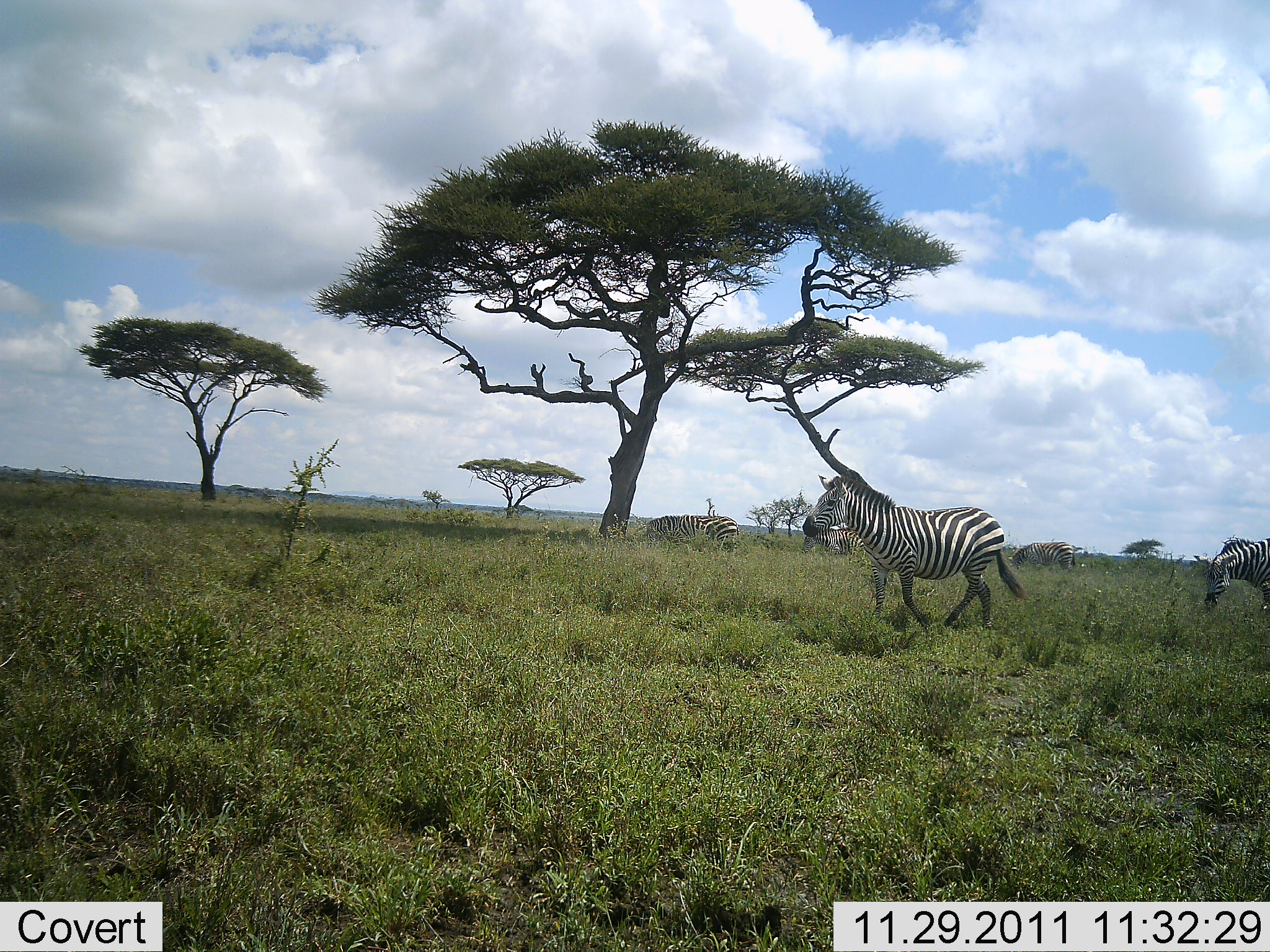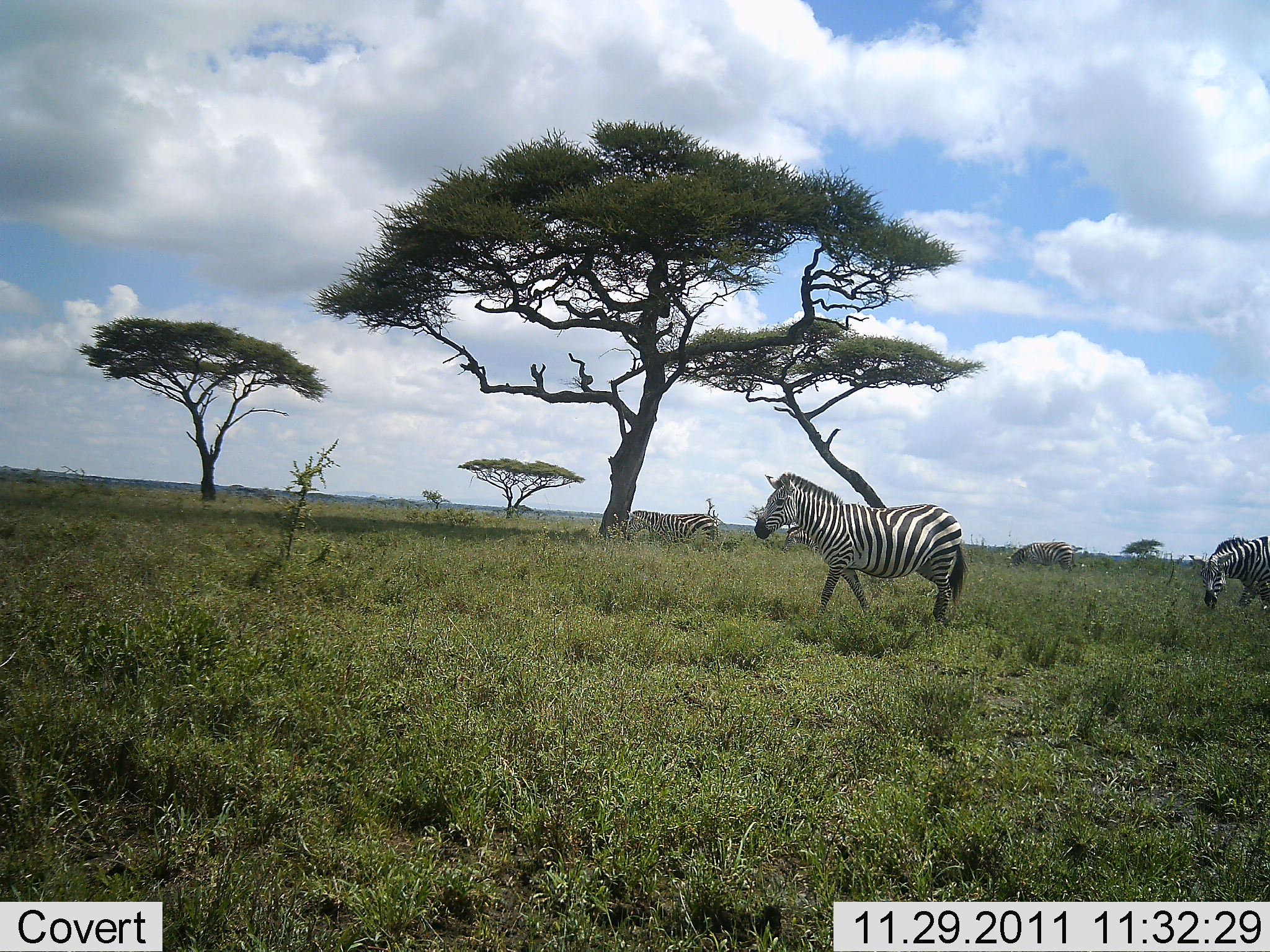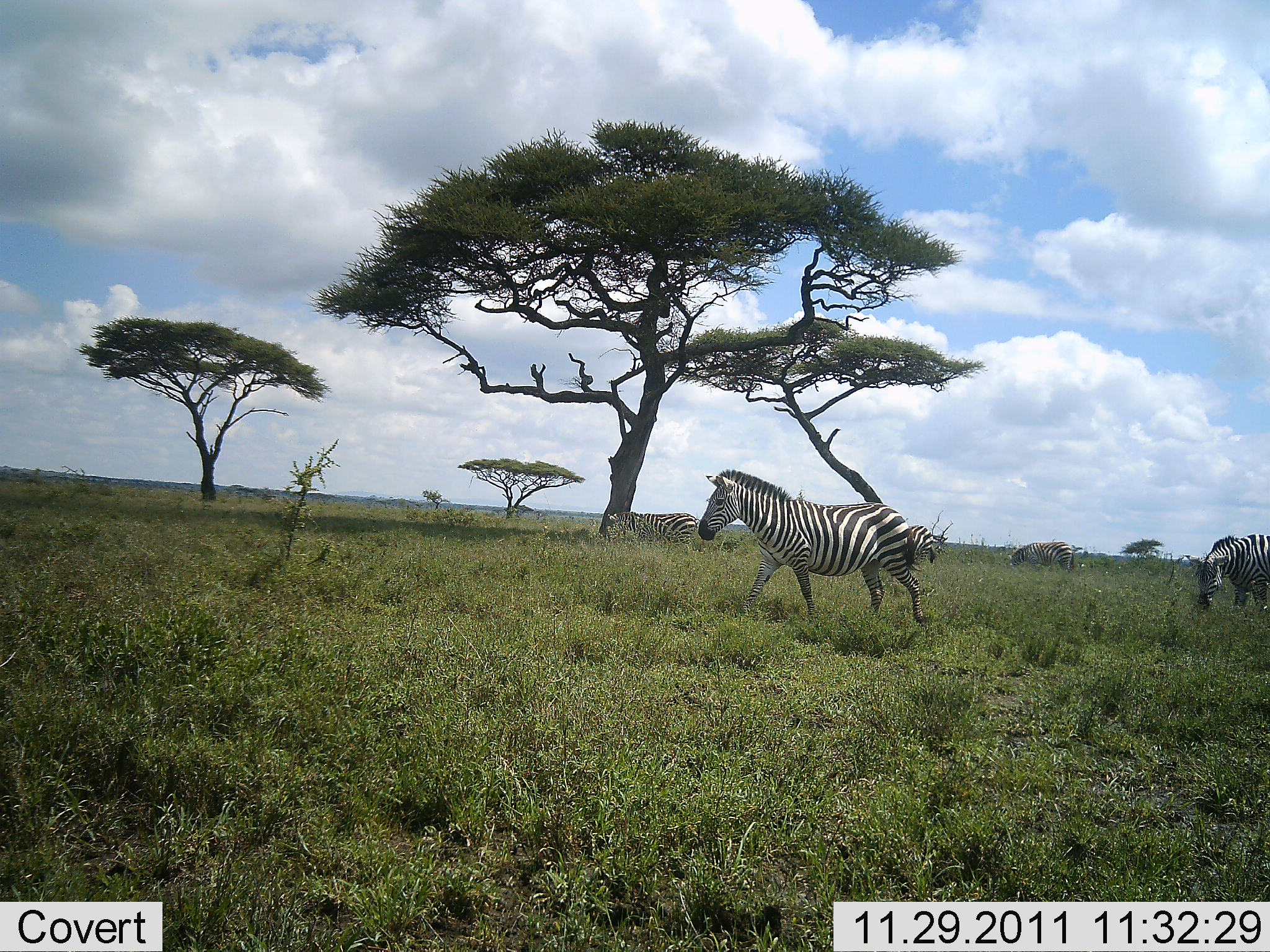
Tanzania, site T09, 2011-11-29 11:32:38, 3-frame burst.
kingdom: Animalia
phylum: Chordata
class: Mammalia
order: Perissodactyla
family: Equidae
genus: Equus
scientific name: Equus quagga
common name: plains zebra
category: zebra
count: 4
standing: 14%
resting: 7%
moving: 100%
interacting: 0%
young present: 0%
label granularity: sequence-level